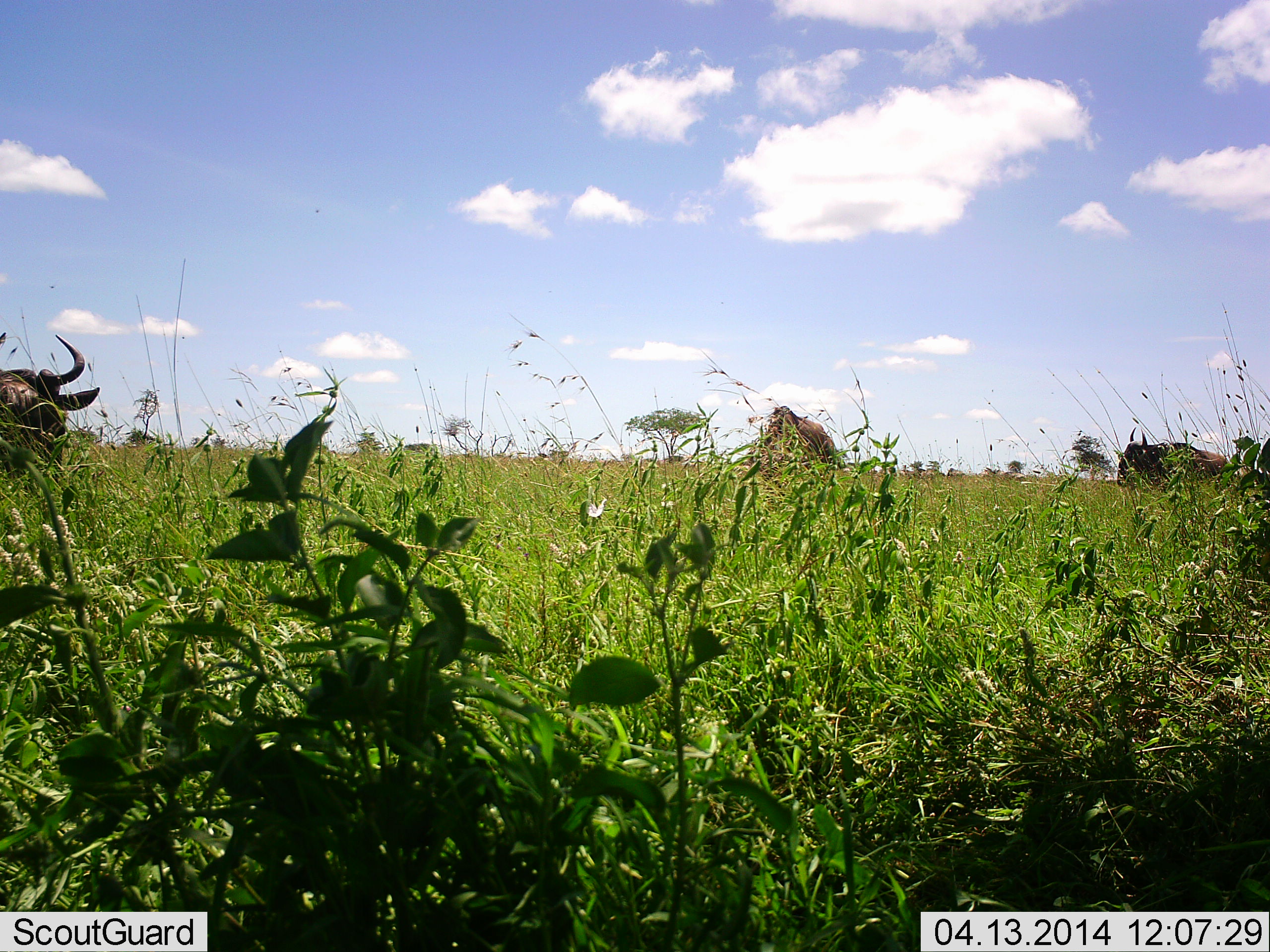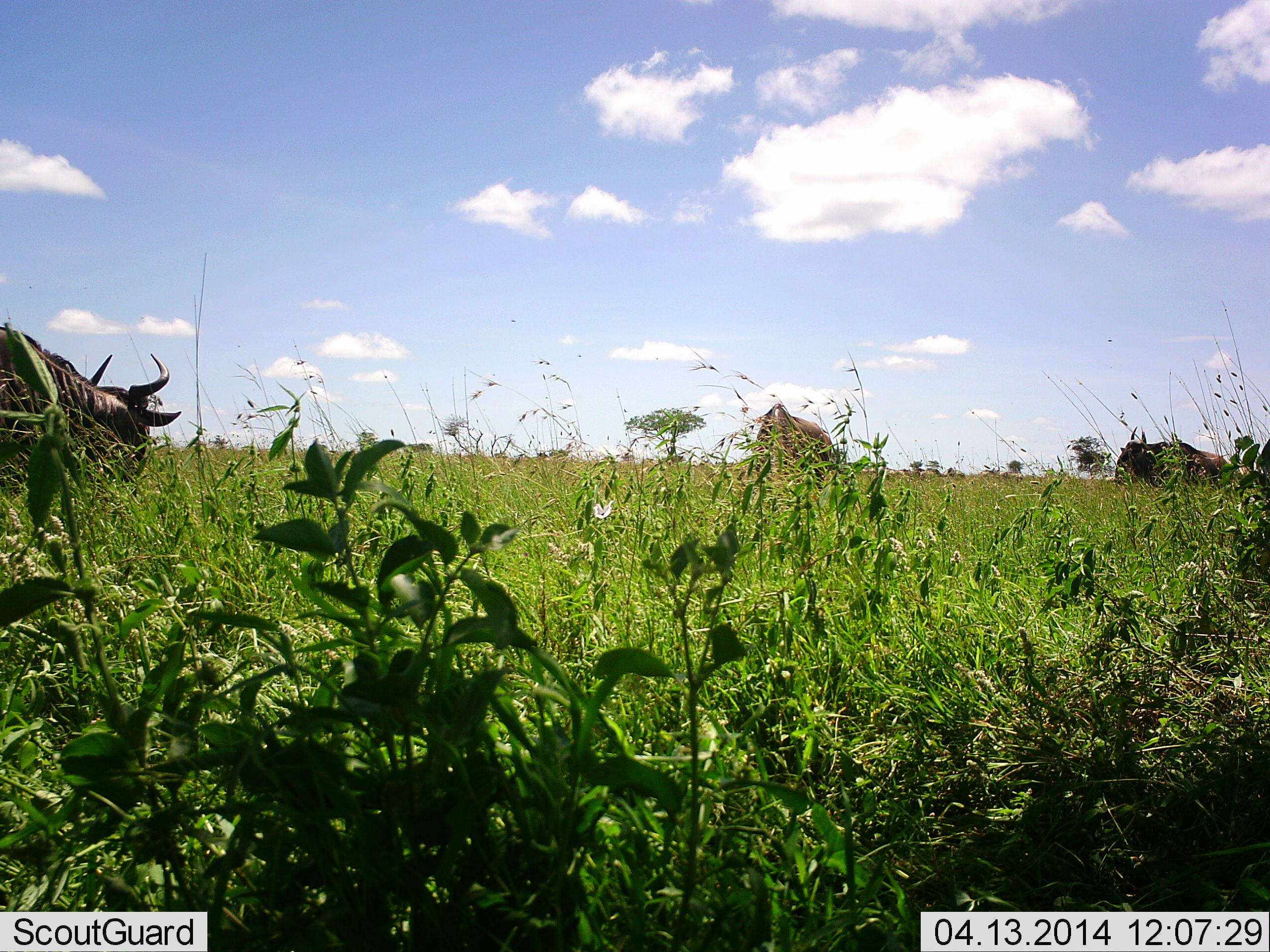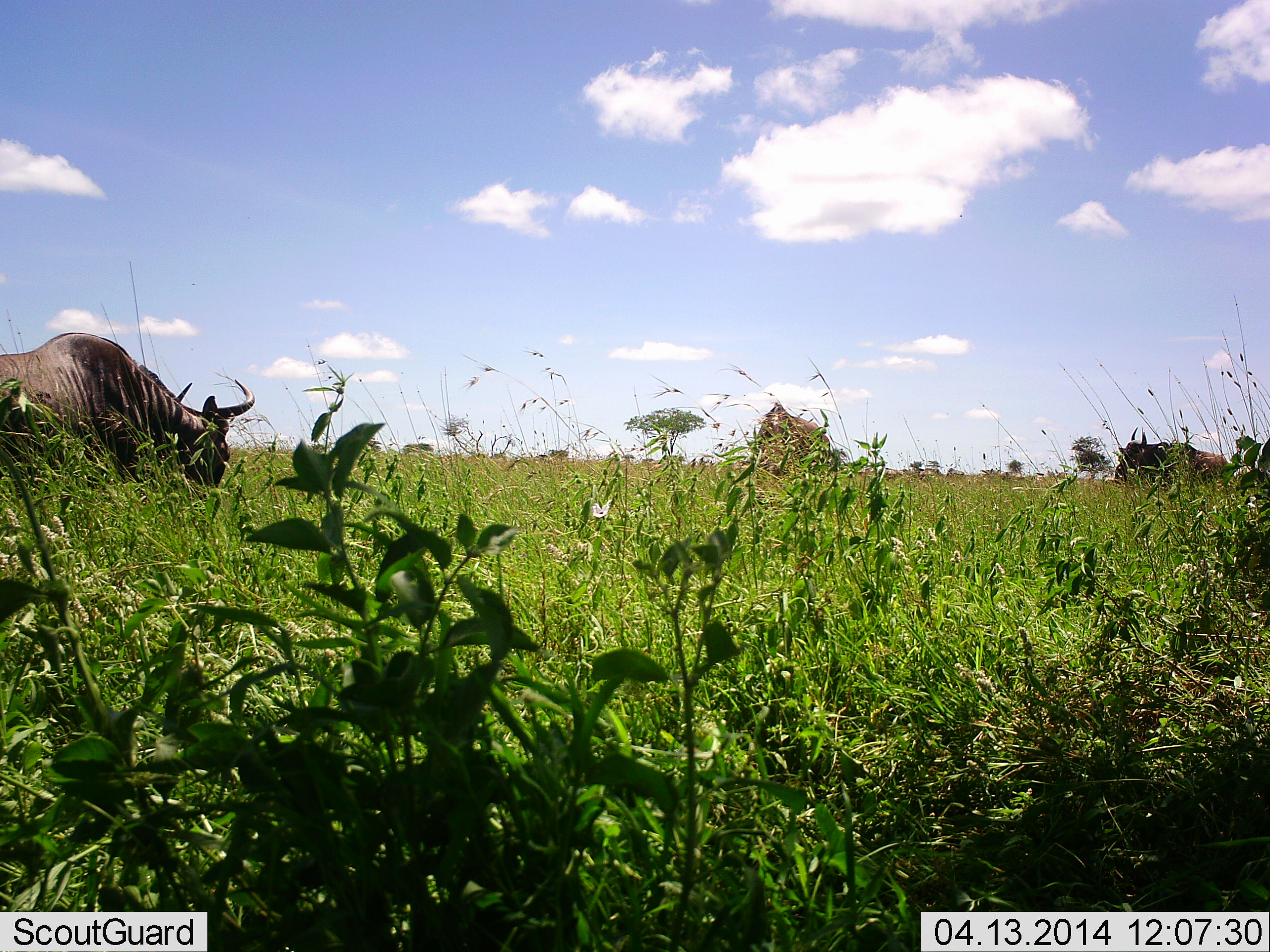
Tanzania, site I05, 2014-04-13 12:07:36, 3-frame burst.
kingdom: Animalia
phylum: Chordata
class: Mammalia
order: Artiodactyla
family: Bovidae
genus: Connochaetes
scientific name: Connochaetes taurinus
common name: blue wildebeest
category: wildebeest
Wildebeest (blue wildebeest) (Connochaetes taurinus), count 3. Behavior (volunteer vote fractions): standing 40%, resting 10%, moving 40%, interacting 0%. Young present (vote fraction): 0%. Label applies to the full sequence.